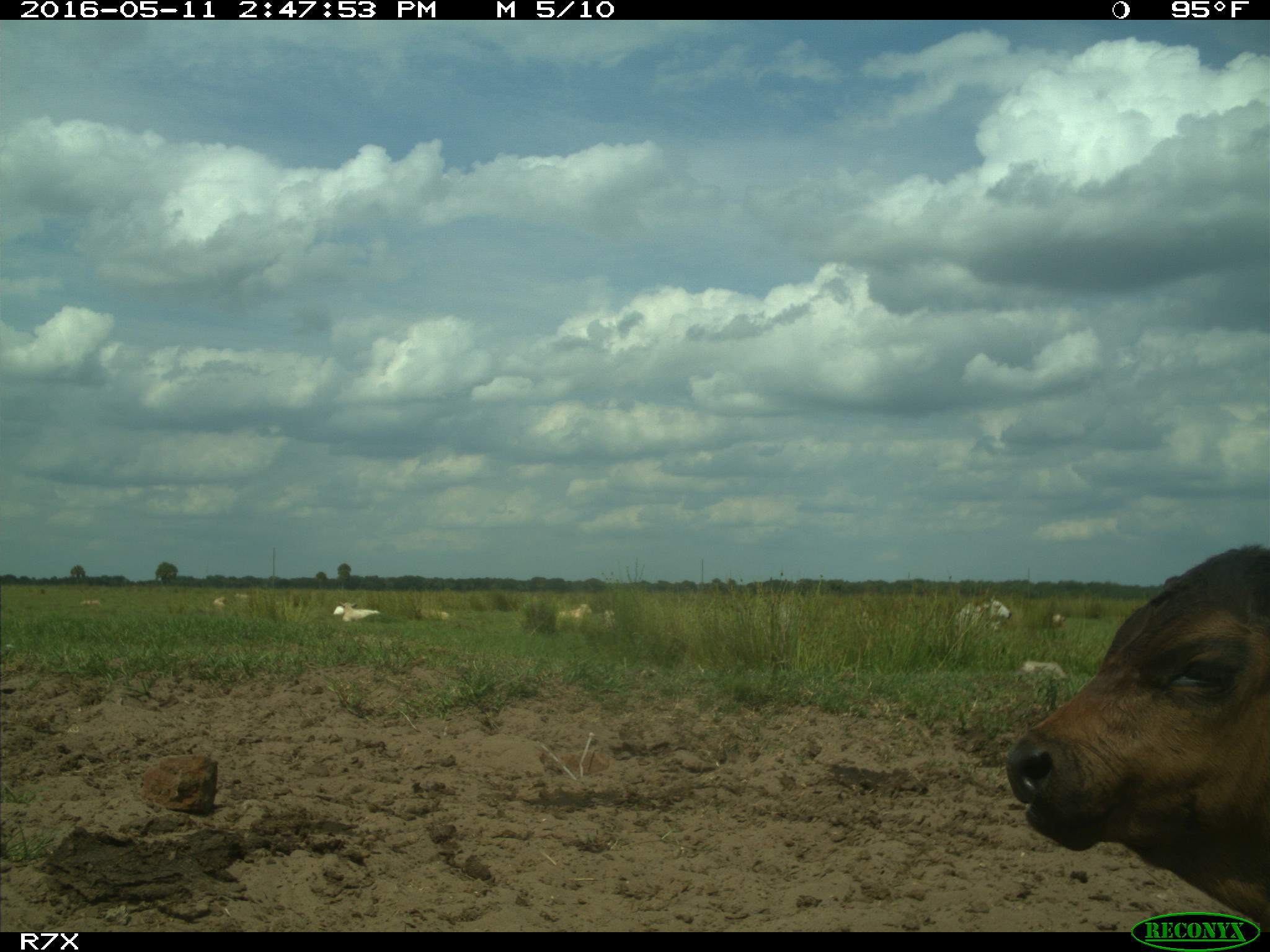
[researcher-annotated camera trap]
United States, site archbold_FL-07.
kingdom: Animalia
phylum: Chordata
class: Mammalia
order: Artiodactyla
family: Bovidae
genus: Bos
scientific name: Bos taurus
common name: domestic cow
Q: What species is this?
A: Bos taurus (domestic cow).